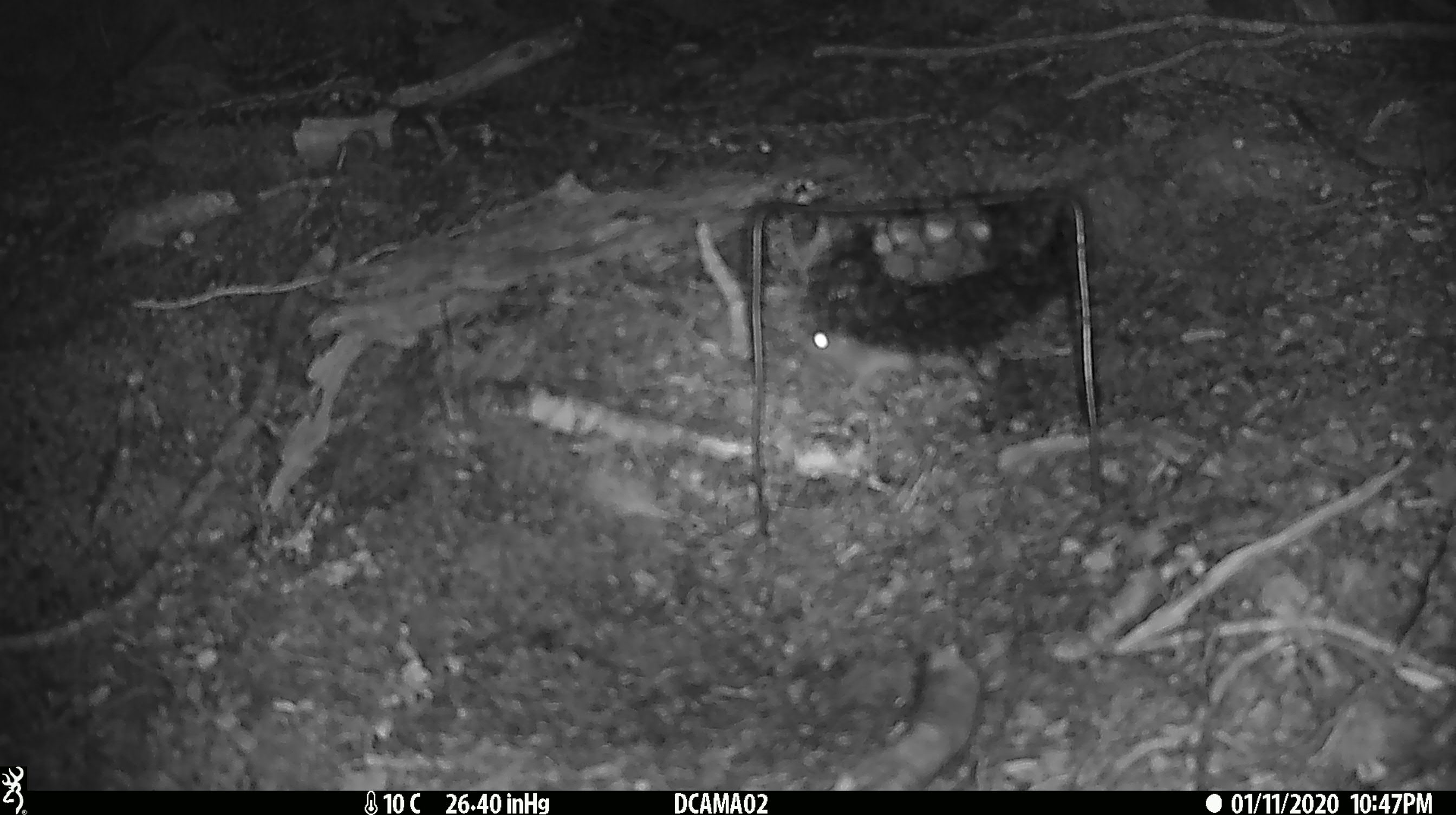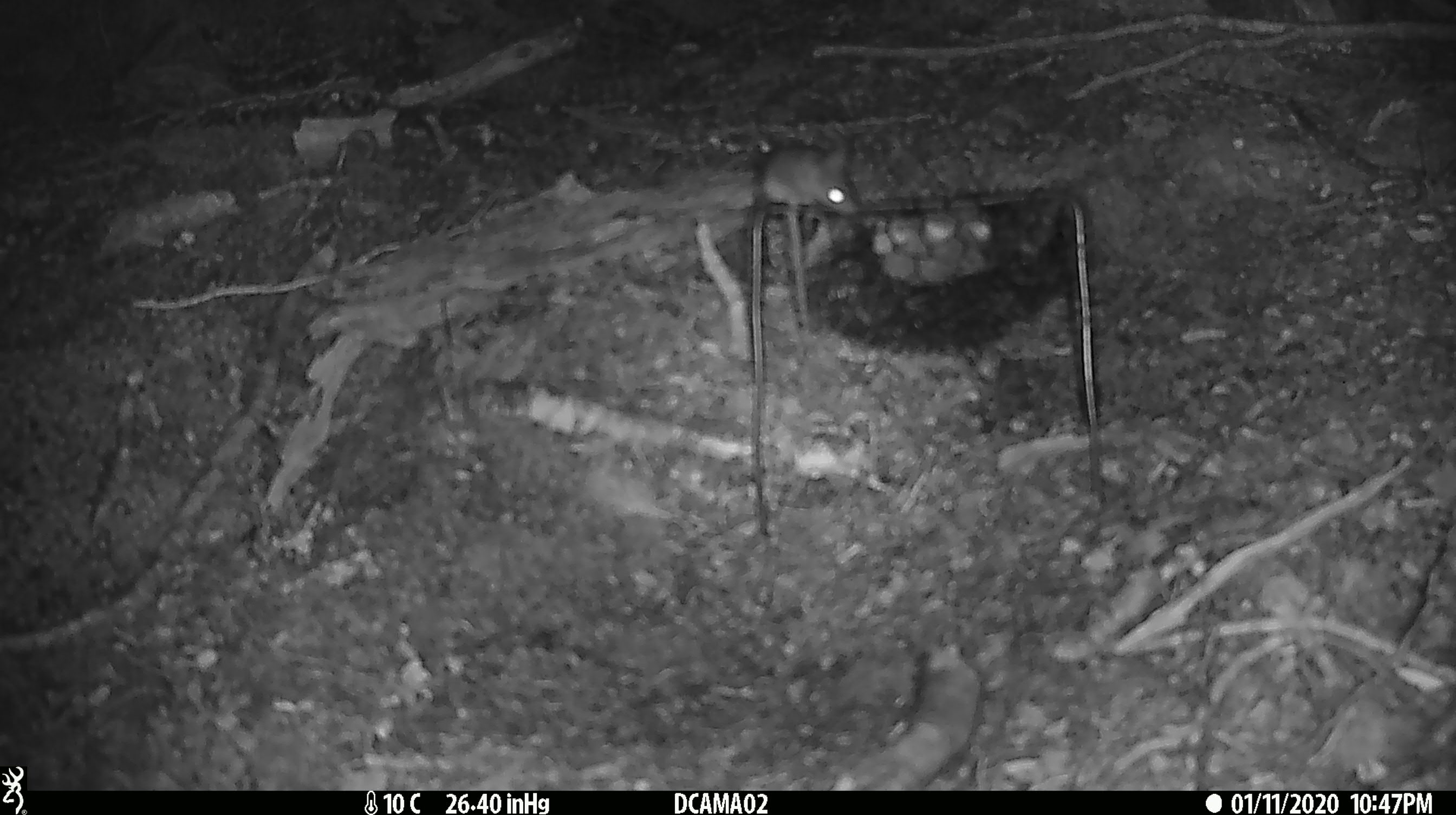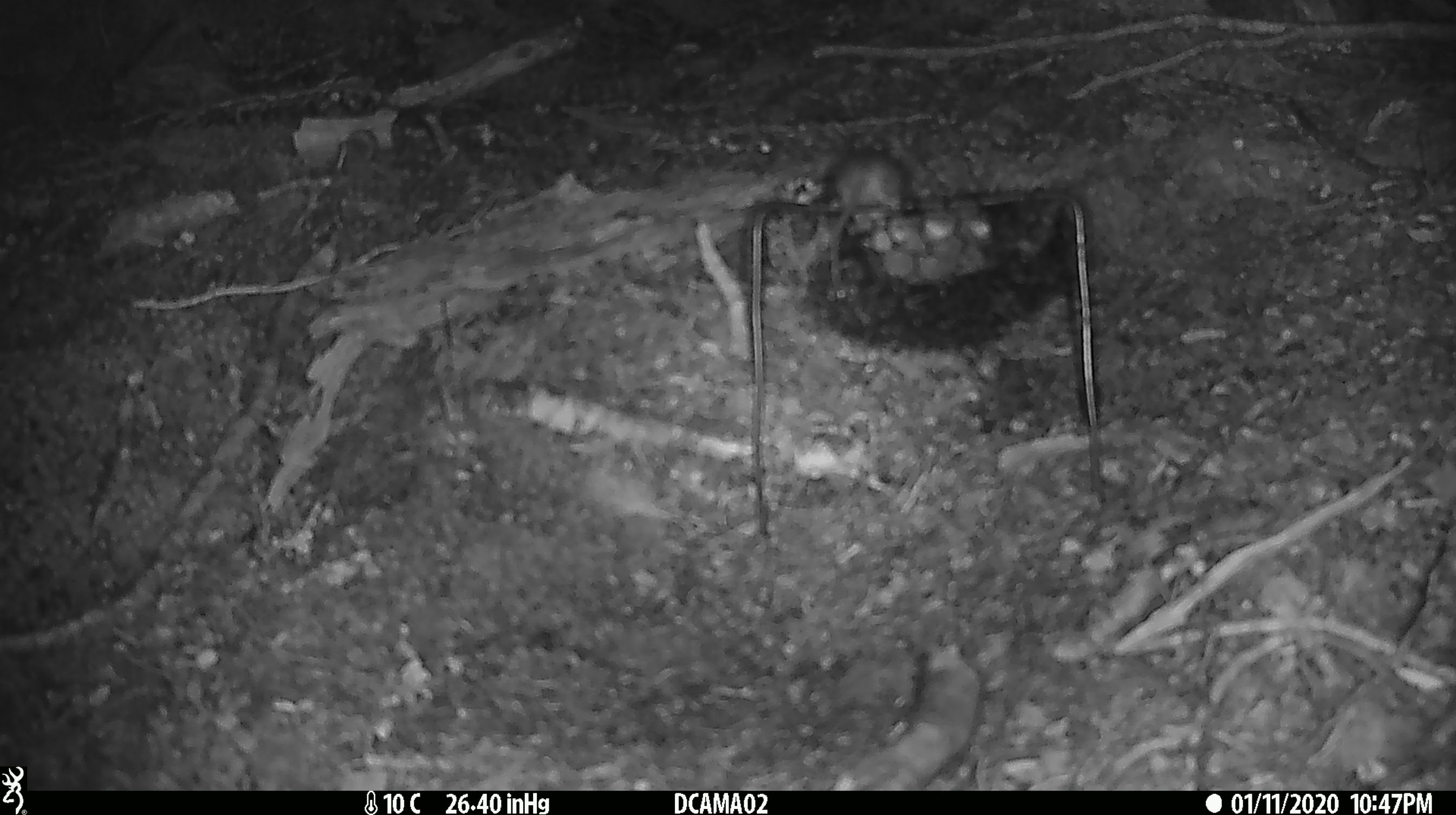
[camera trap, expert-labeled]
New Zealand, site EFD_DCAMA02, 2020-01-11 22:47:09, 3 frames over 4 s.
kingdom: Animalia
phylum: Chordata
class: Mammalia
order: Rodentia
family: Muridae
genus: Mus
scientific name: Mus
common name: mouse